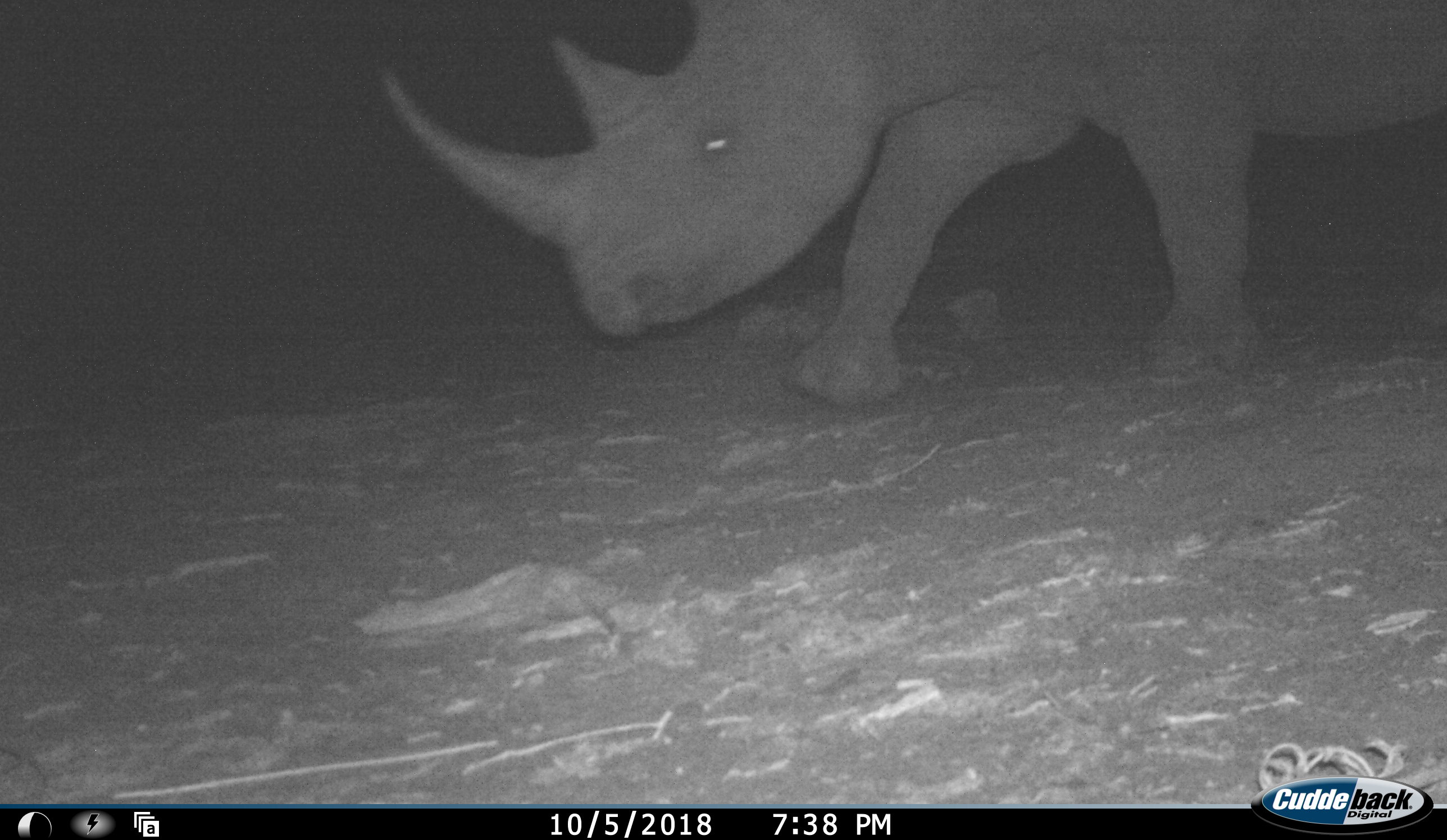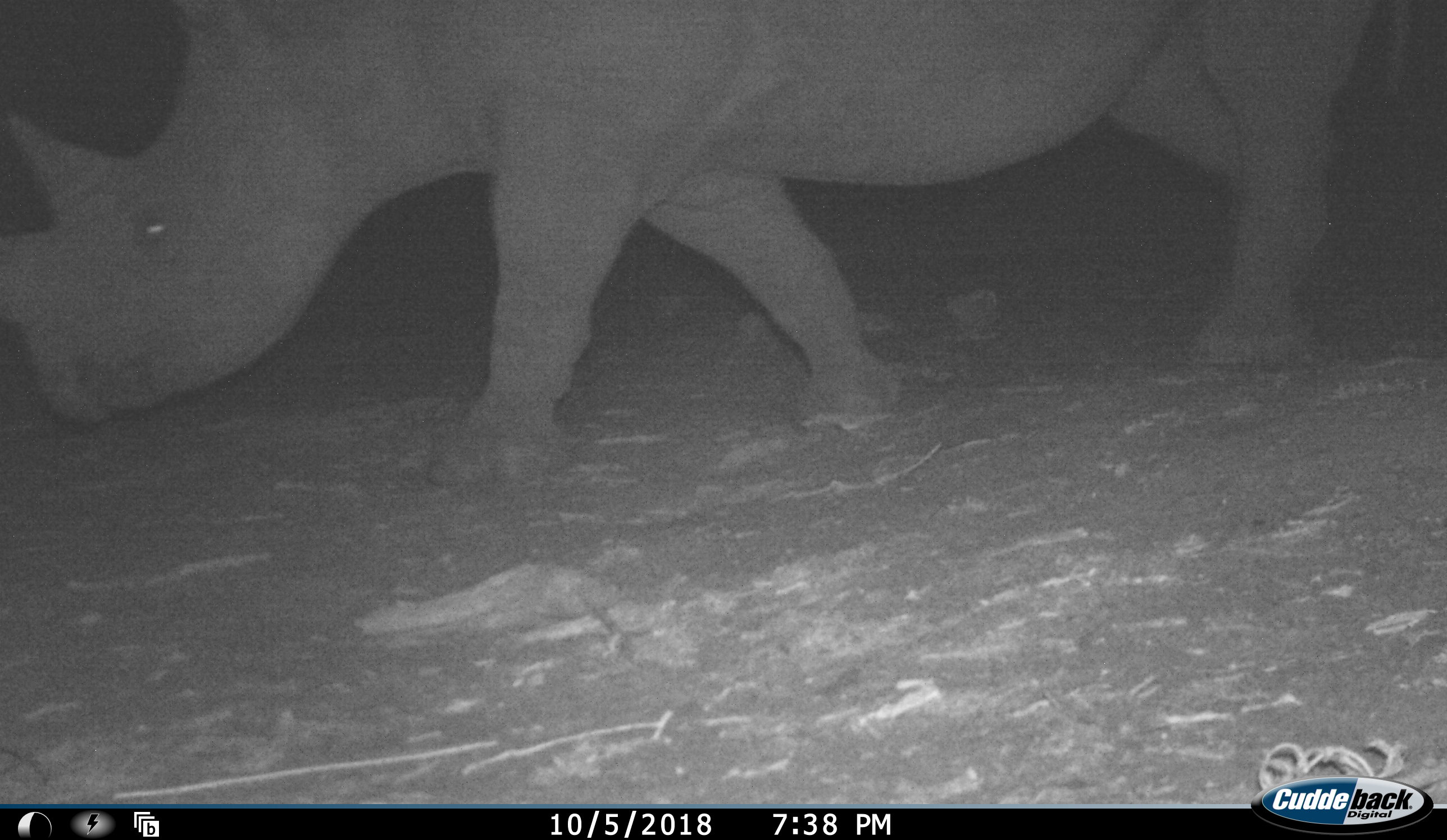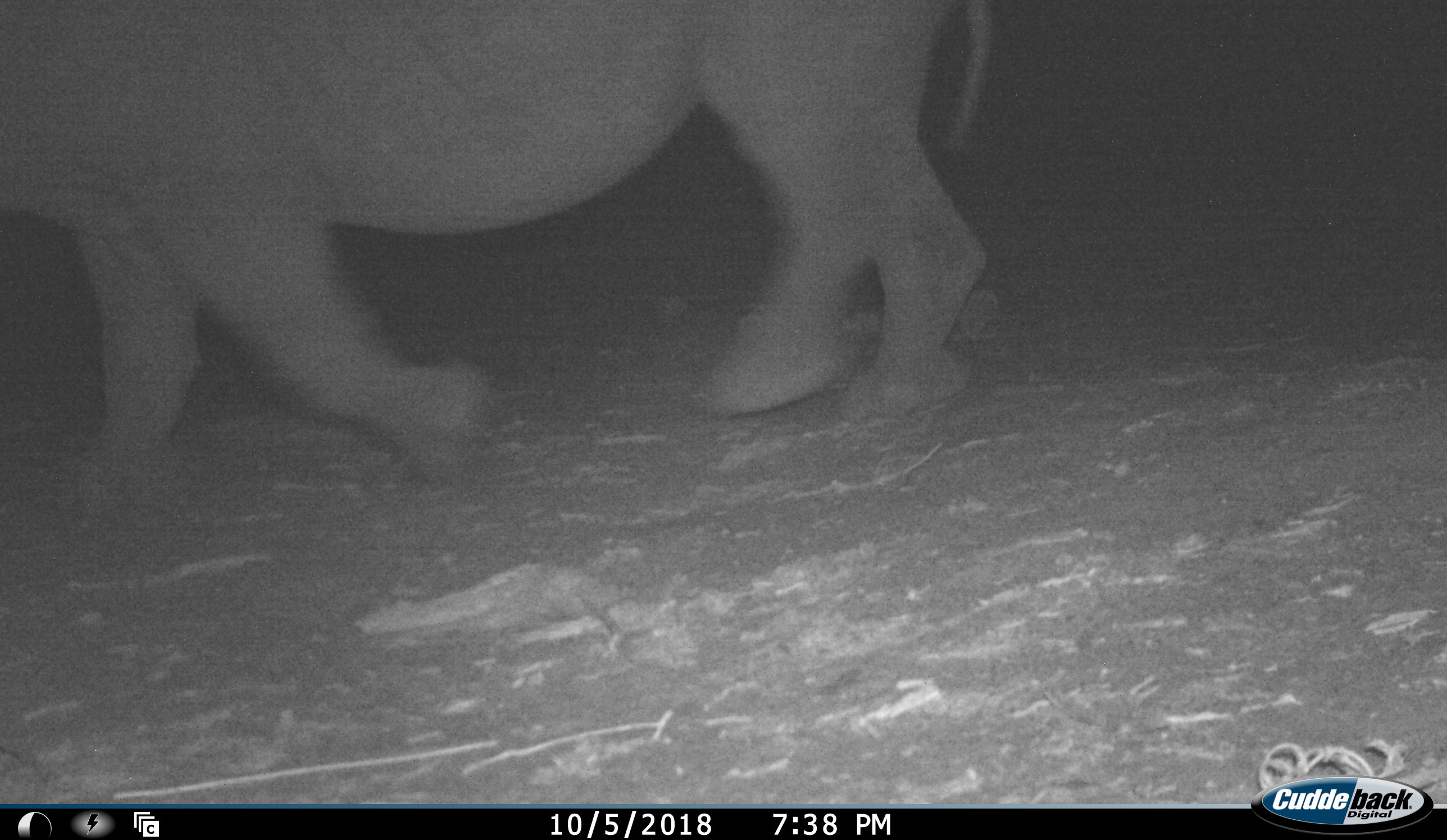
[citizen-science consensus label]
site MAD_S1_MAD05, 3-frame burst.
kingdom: Animalia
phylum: Chordata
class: Mammalia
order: Perissodactyla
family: Rhinocerotidae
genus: Diceros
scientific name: Diceros bicornis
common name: black rhinoceros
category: rhinocerosblack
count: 1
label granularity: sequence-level